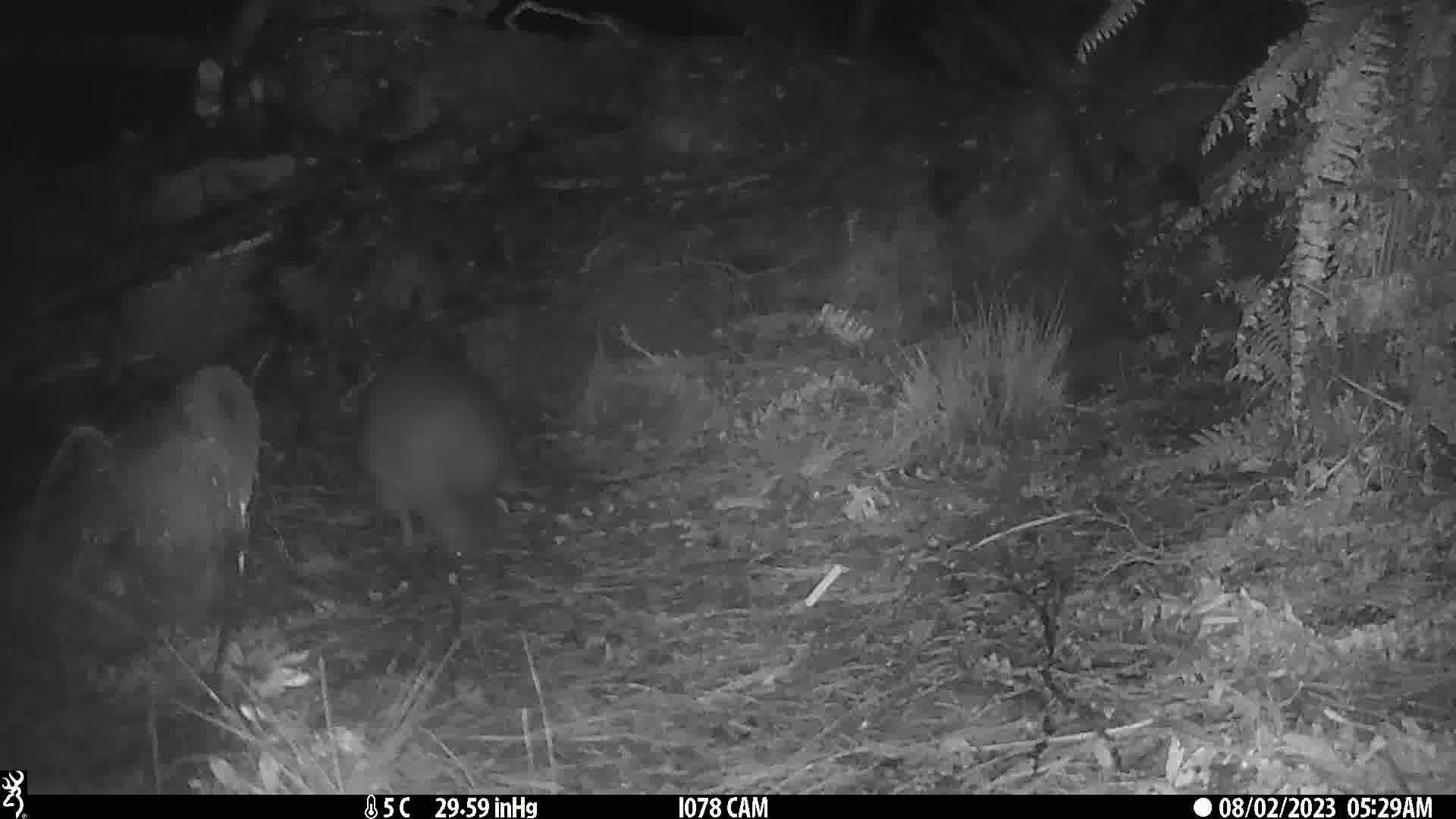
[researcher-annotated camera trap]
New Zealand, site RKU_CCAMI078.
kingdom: Animalia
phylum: Chordata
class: Aves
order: Apterygiformes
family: Apterygidae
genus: Apteryx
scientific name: Apteryx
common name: kiwi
Kiwi (Apteryx).